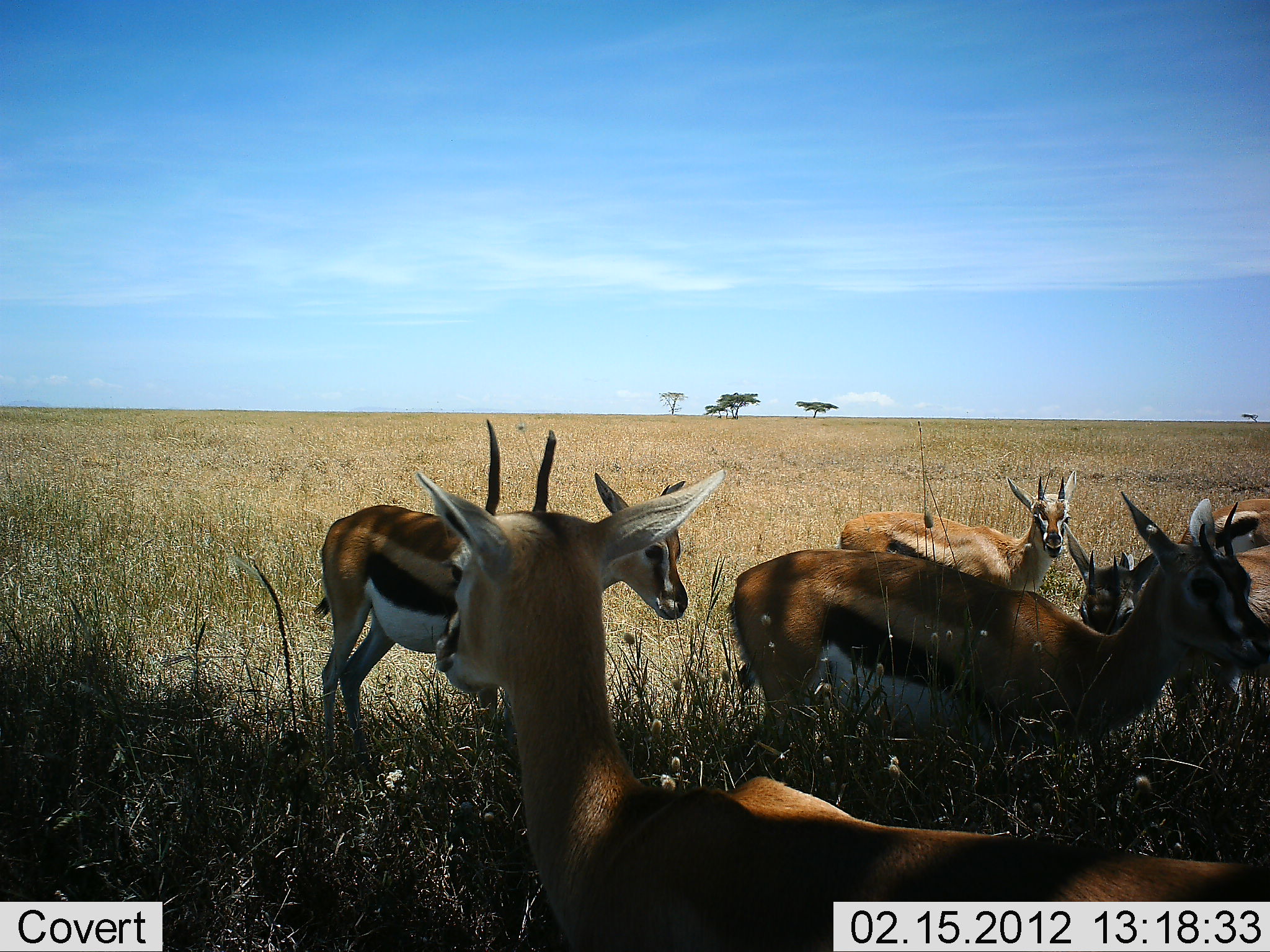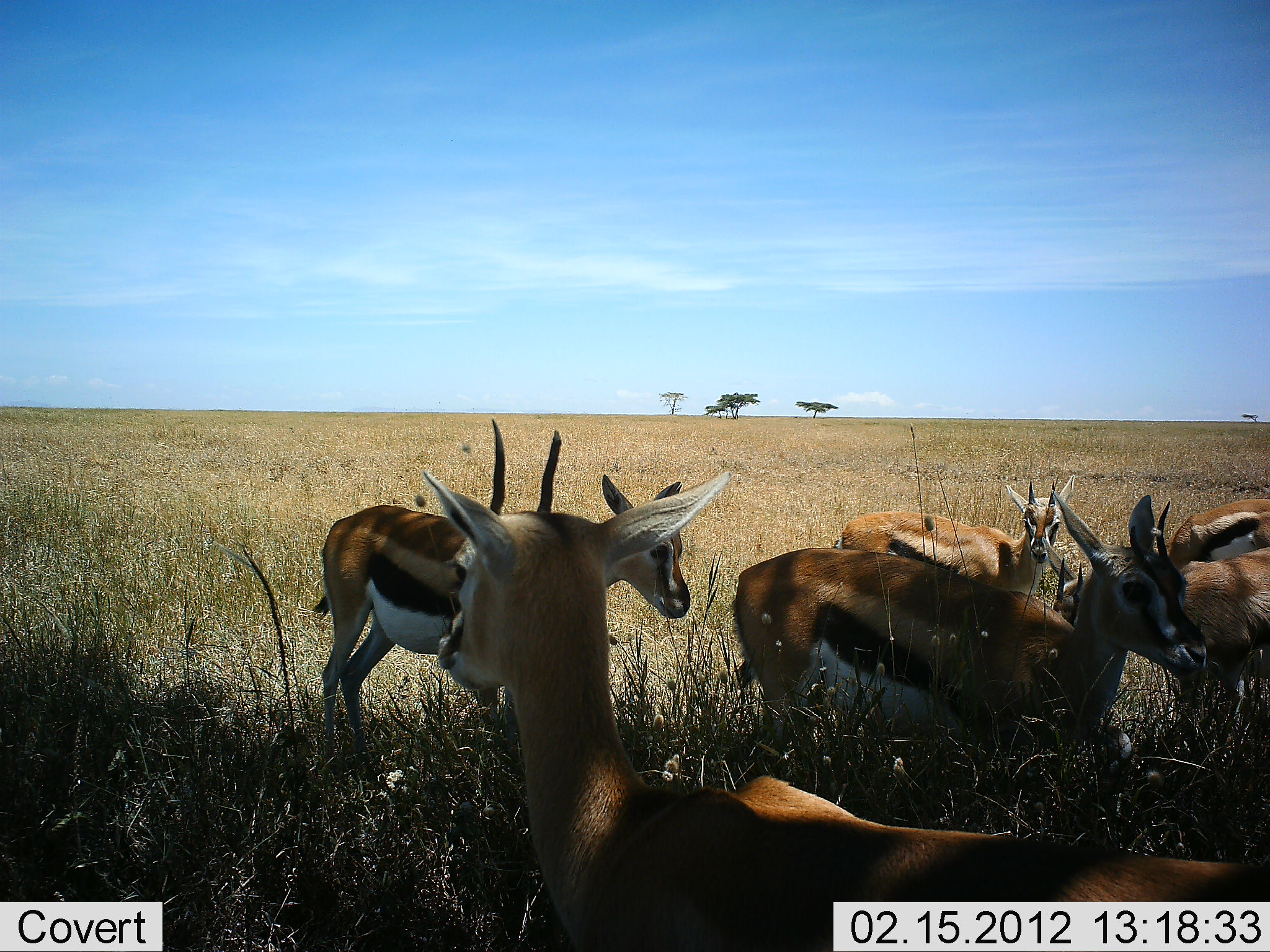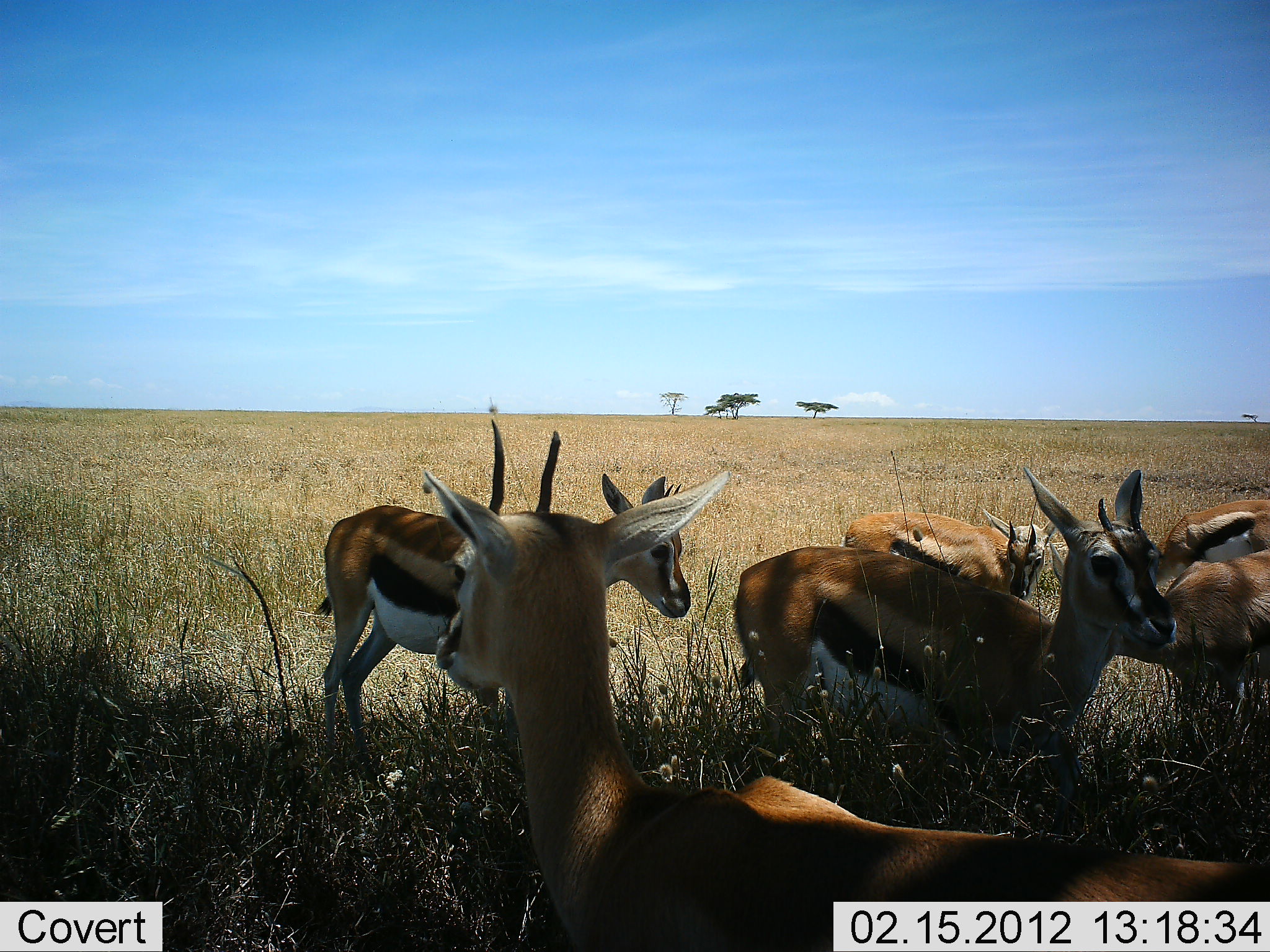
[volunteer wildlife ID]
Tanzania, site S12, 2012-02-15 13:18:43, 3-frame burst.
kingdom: Animalia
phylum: Chordata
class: Mammalia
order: Artiodactyla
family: Bovidae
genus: Eudorcas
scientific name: Eudorcas thomsonii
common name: thomson's gazelle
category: gazellethomsons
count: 6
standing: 88%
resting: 12%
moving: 0%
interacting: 12%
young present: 0%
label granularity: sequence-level